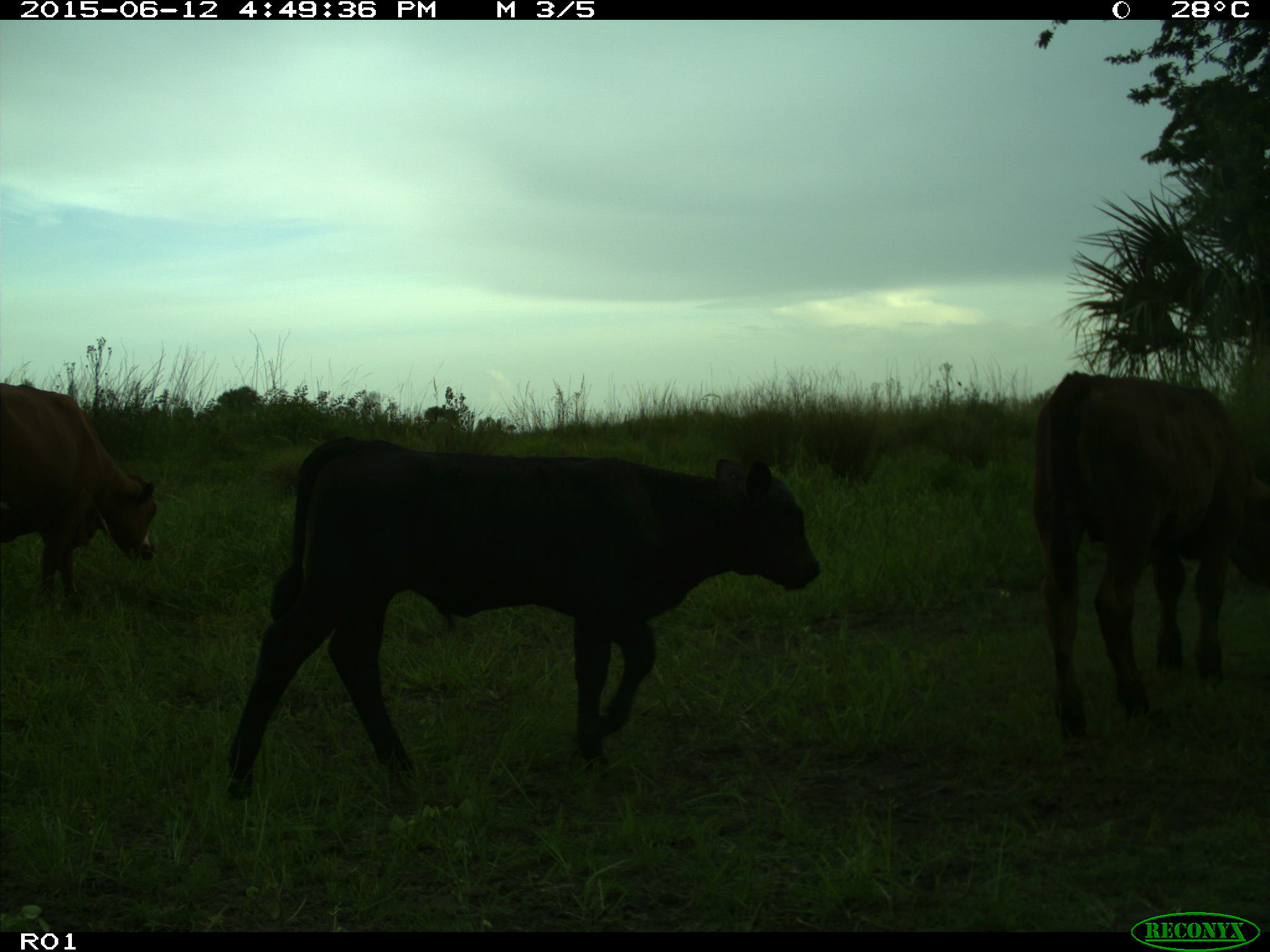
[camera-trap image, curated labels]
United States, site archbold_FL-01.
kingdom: Animalia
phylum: Chordata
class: Mammalia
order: Artiodactyla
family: Bovidae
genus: Bos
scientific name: Bos taurus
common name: domestic cow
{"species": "Bos taurus (domestic cow)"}